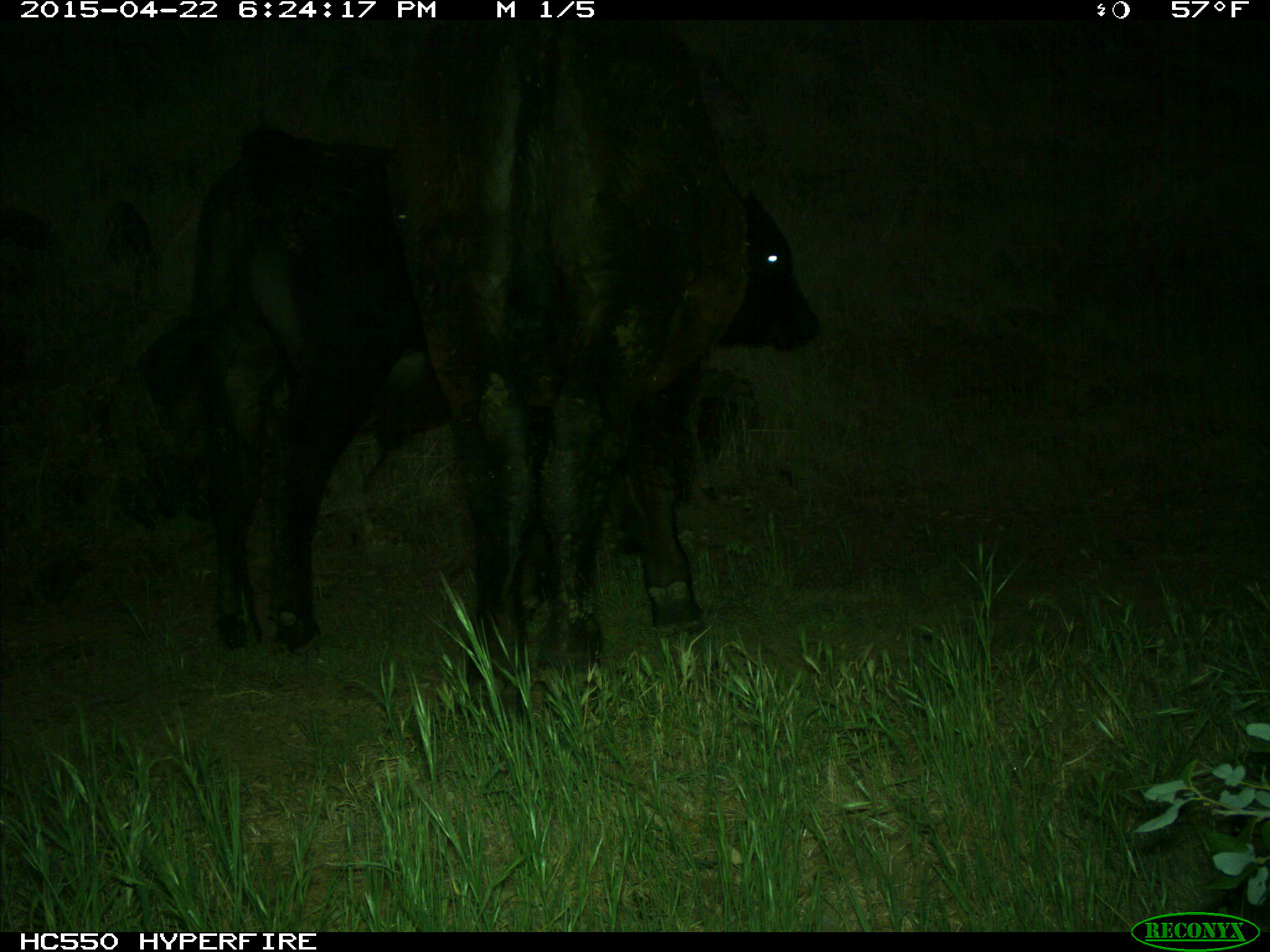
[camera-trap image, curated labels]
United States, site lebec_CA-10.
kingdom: Animalia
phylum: Chordata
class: Mammalia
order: Artiodactyla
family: Bovidae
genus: Bos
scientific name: Bos taurus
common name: domestic cow